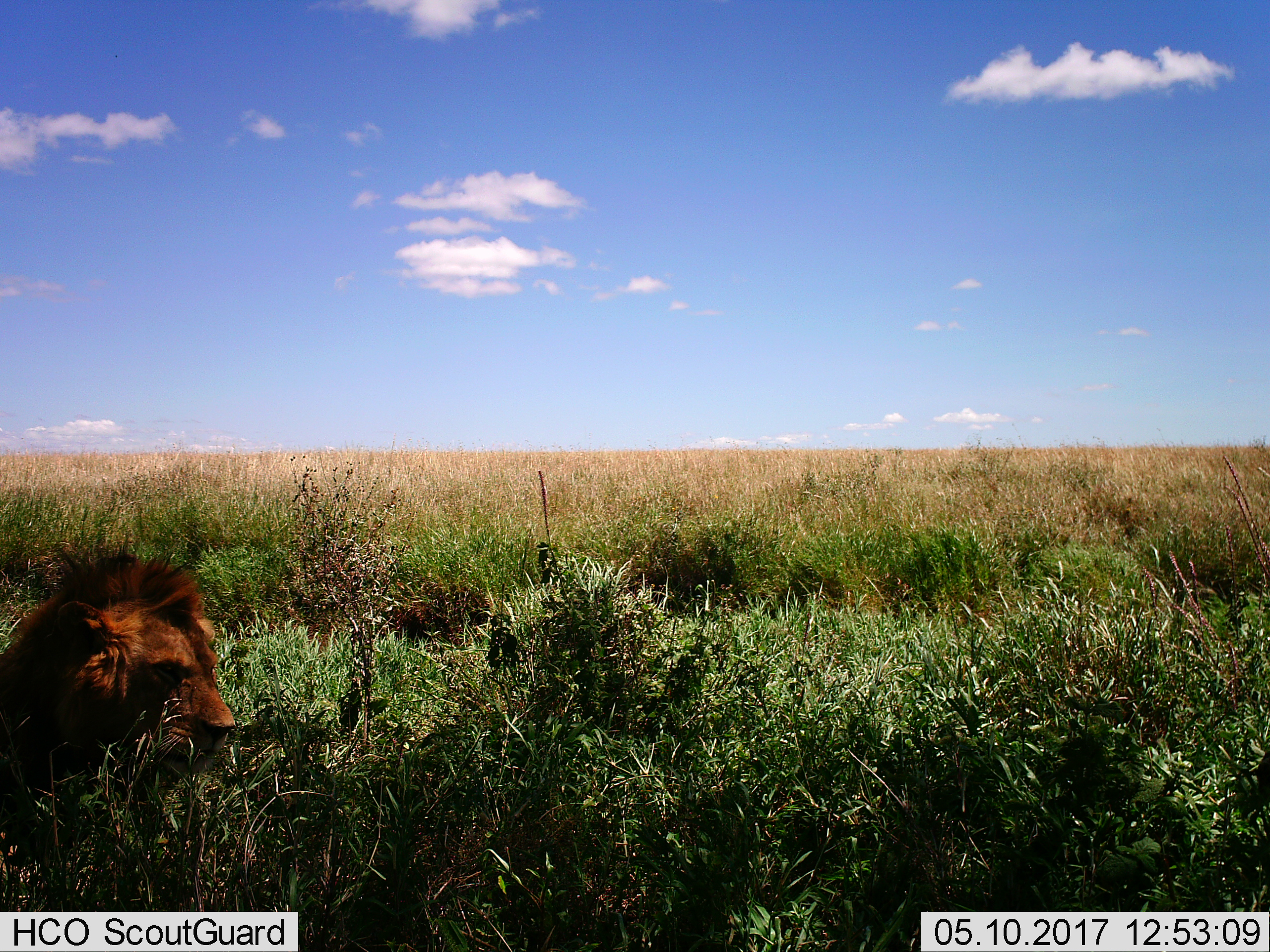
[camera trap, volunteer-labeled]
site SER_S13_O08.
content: unidentified animal